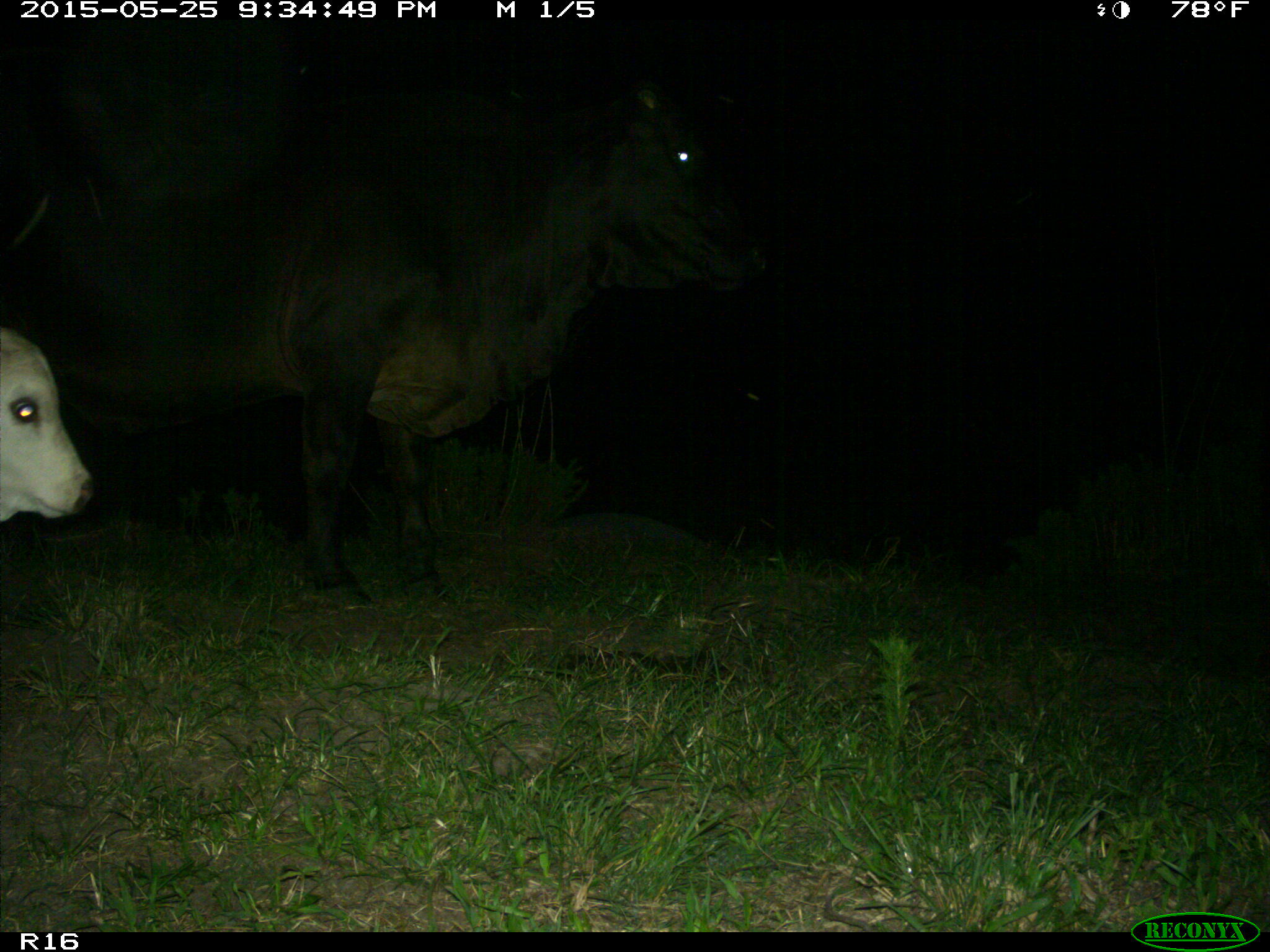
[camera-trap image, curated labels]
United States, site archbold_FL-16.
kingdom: Animalia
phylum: Chordata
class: Mammalia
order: Artiodactyla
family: Bovidae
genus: Bos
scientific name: Bos taurus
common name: domestic cow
Bos taurus (domestic cow).